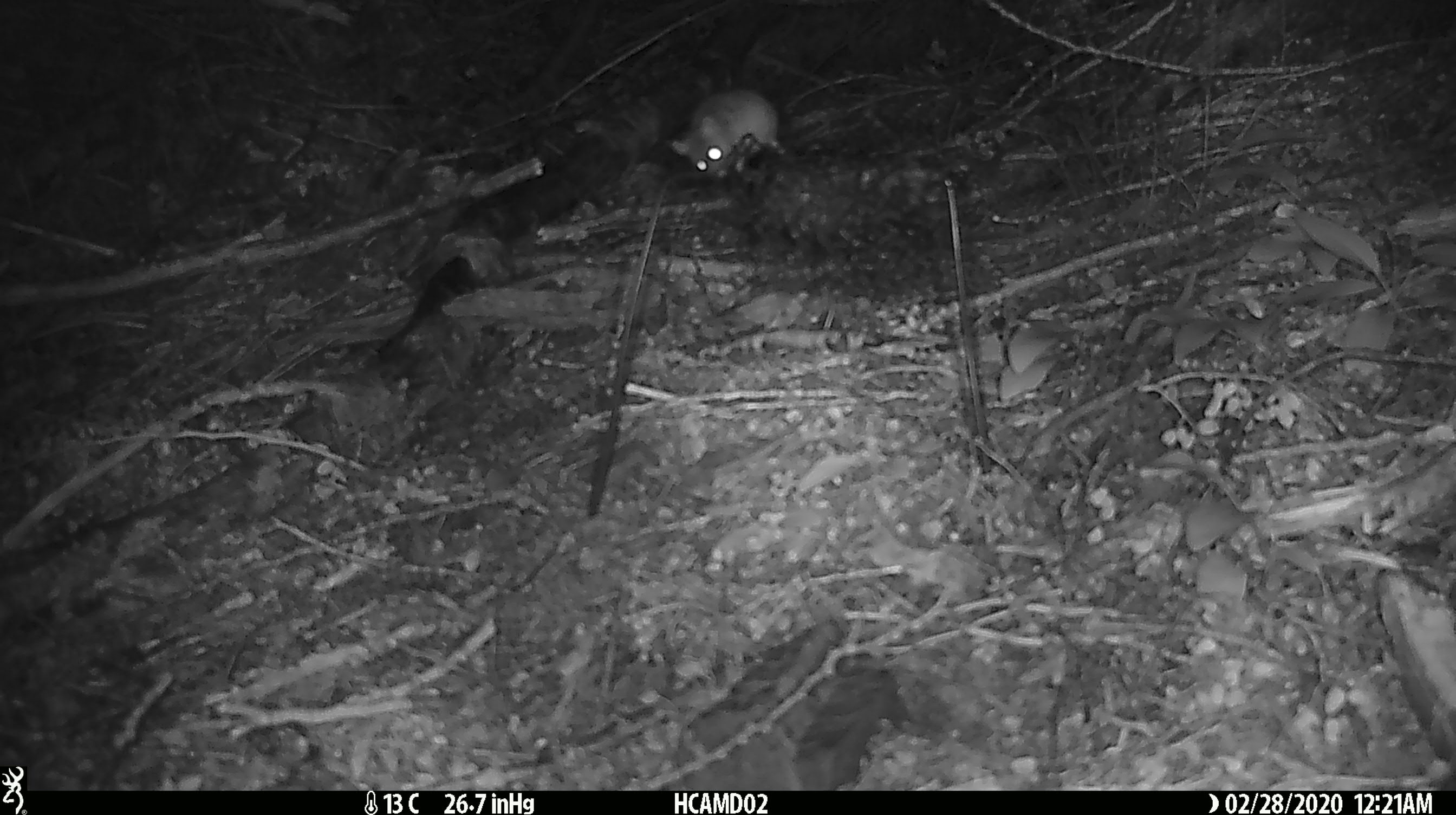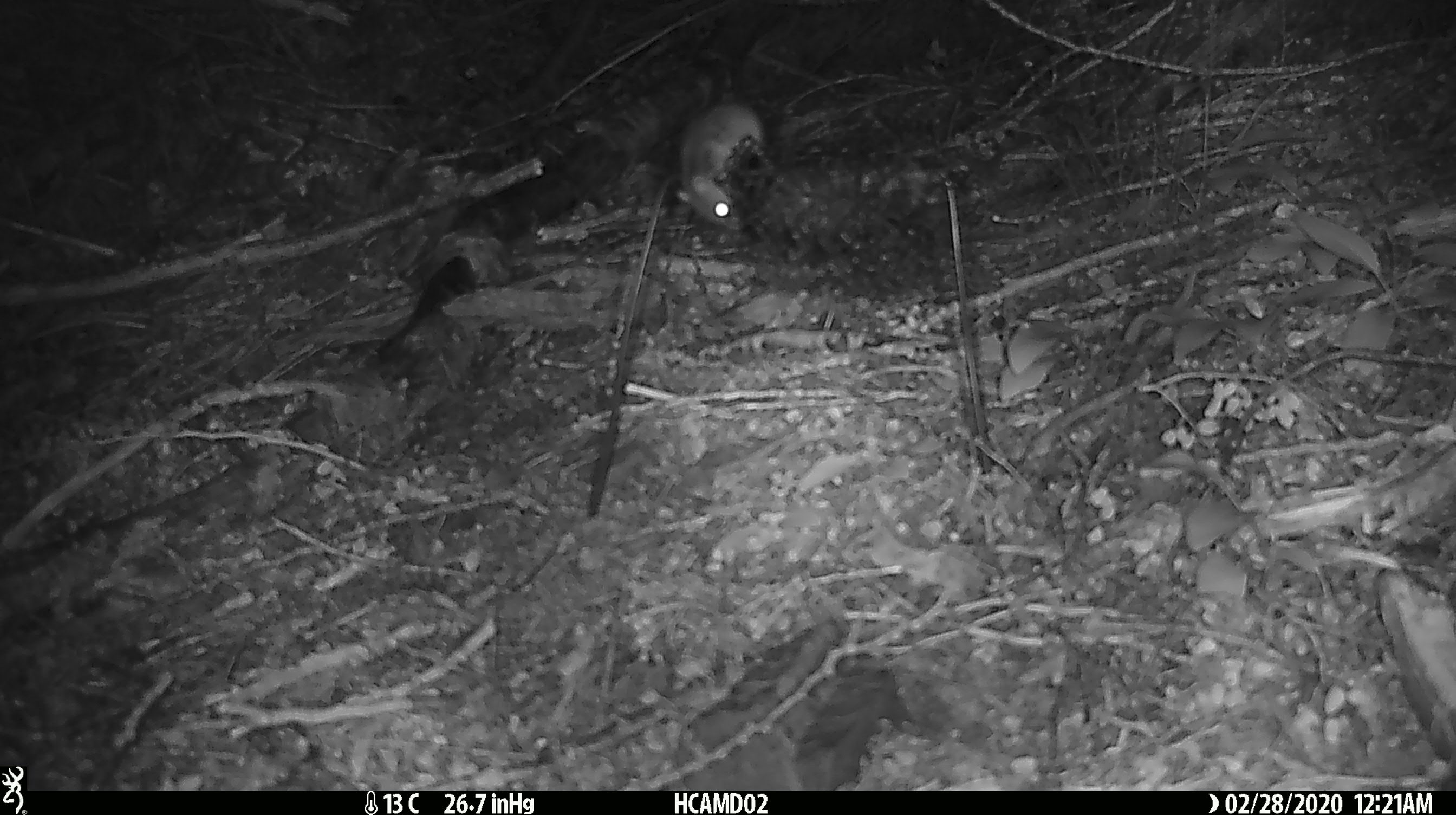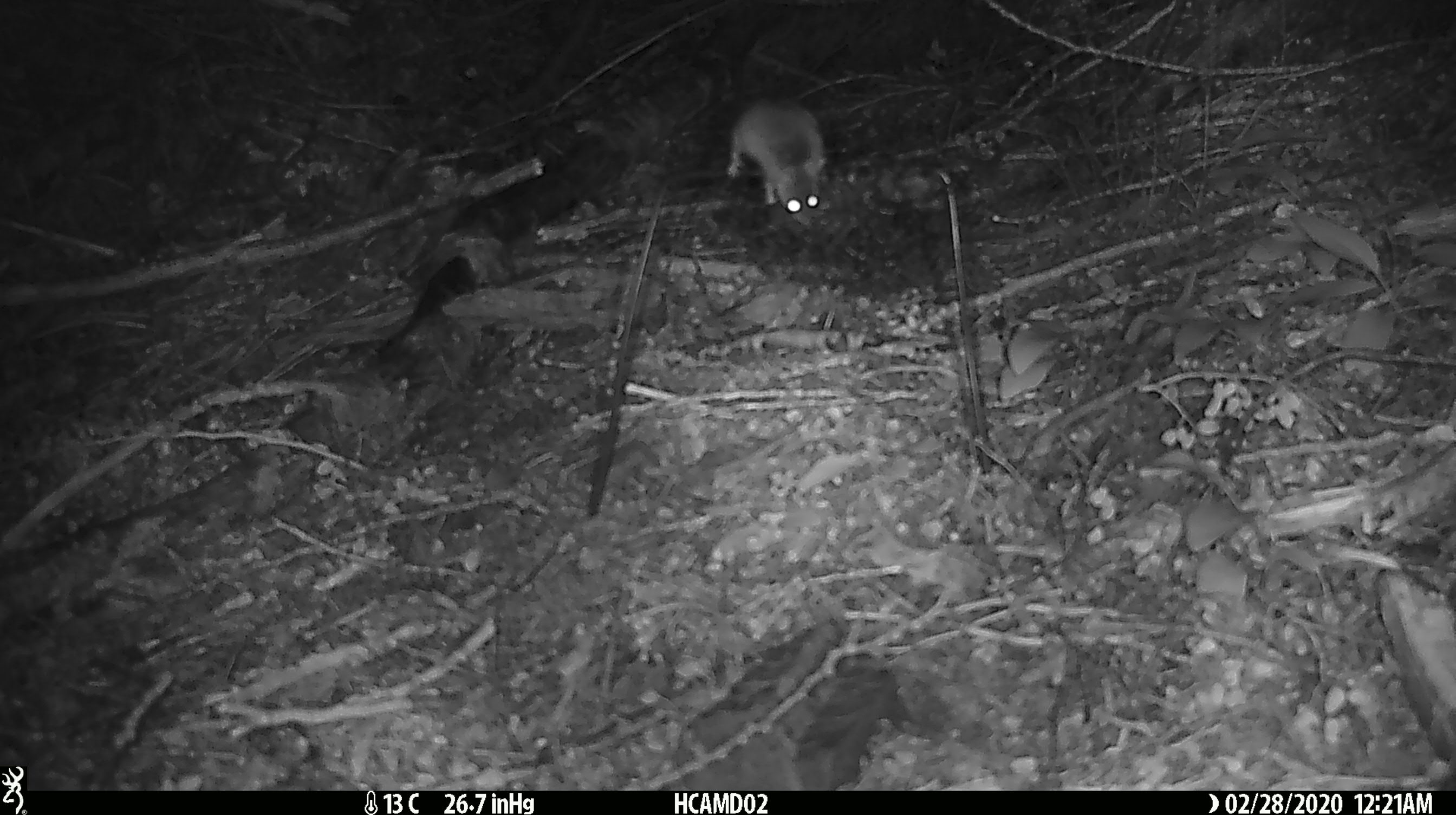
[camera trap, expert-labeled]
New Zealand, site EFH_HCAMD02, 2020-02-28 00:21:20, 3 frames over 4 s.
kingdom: Animalia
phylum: Chordata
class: Mammalia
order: Rodentia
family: Muridae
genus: Mus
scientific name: Mus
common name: mouse